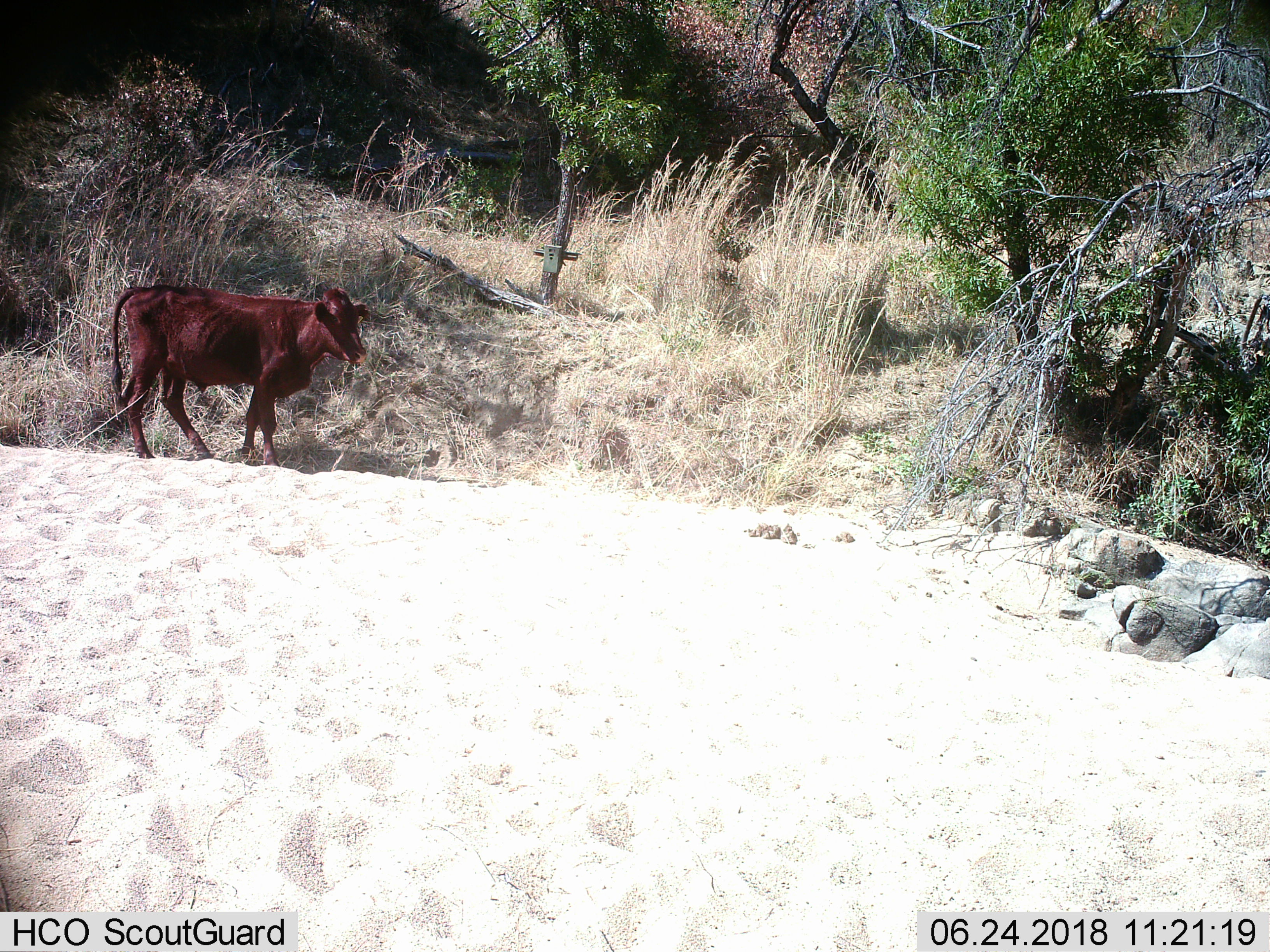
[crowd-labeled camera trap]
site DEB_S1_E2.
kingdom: Animalia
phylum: Chordata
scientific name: Vertebrata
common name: domestic animal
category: domesticanimal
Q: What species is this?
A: Domesticanimal (domestic animal) (Vertebrata).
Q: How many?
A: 1.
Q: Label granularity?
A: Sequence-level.